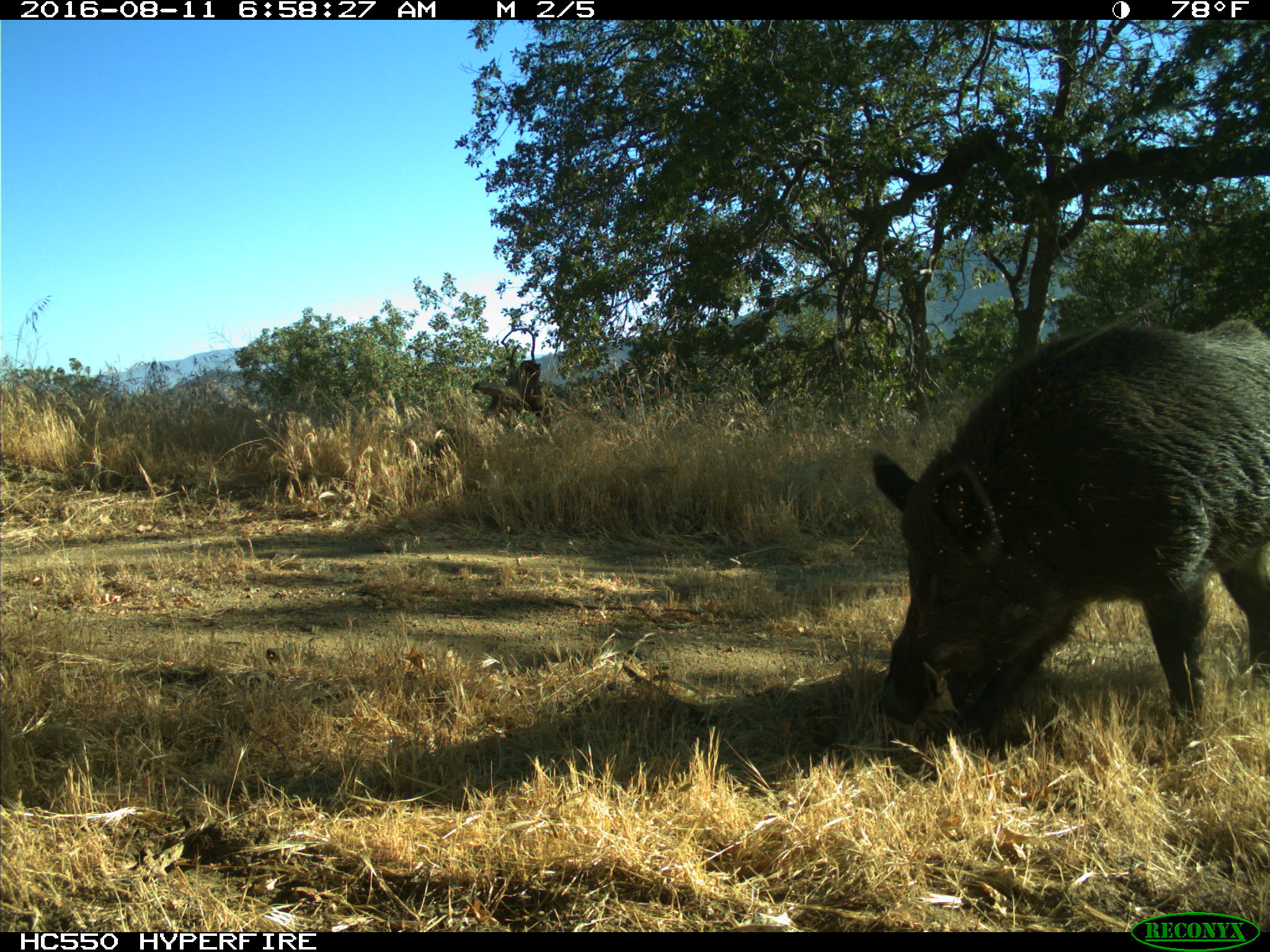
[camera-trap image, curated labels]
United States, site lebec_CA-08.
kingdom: Animalia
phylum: Chordata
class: Mammalia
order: Artiodactyla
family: Suidae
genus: Sus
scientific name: Sus scrofa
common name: wild boar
Sus scrofa (wild boar).